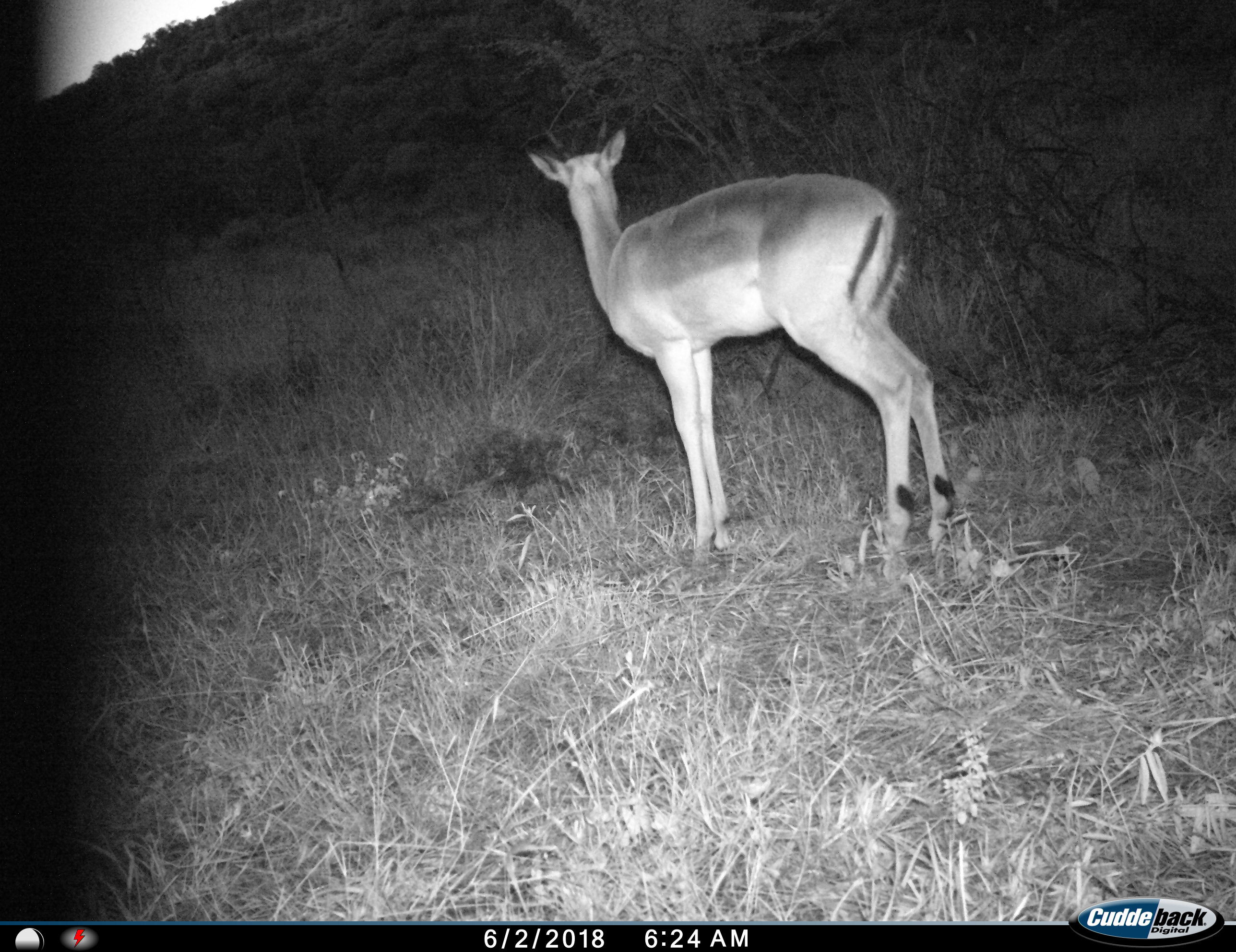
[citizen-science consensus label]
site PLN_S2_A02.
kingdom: Animalia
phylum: Chordata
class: Mammalia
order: Artiodactyla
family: Bovidae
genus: Aepyceros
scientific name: Aepyceros melampus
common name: impala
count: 1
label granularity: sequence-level